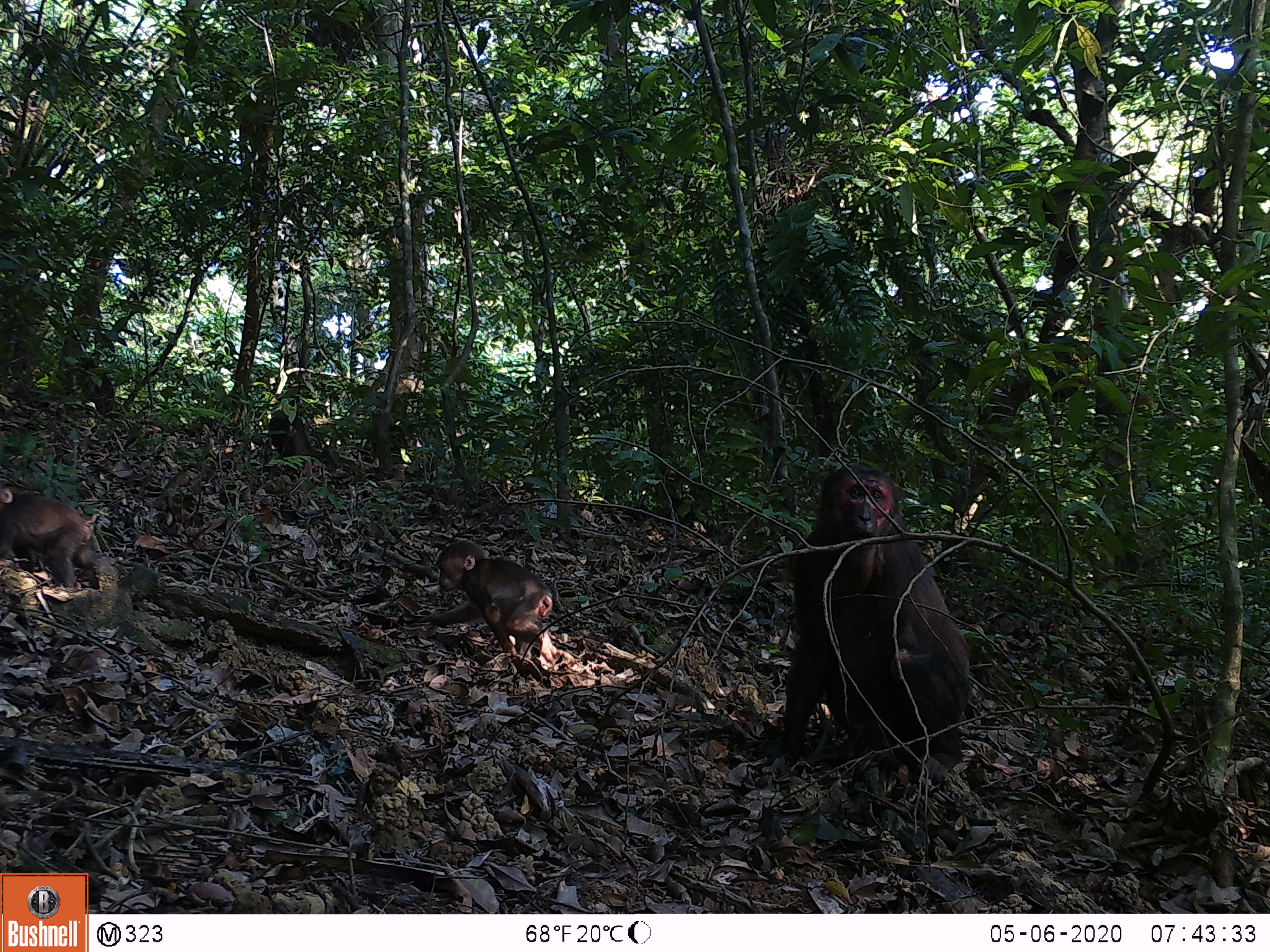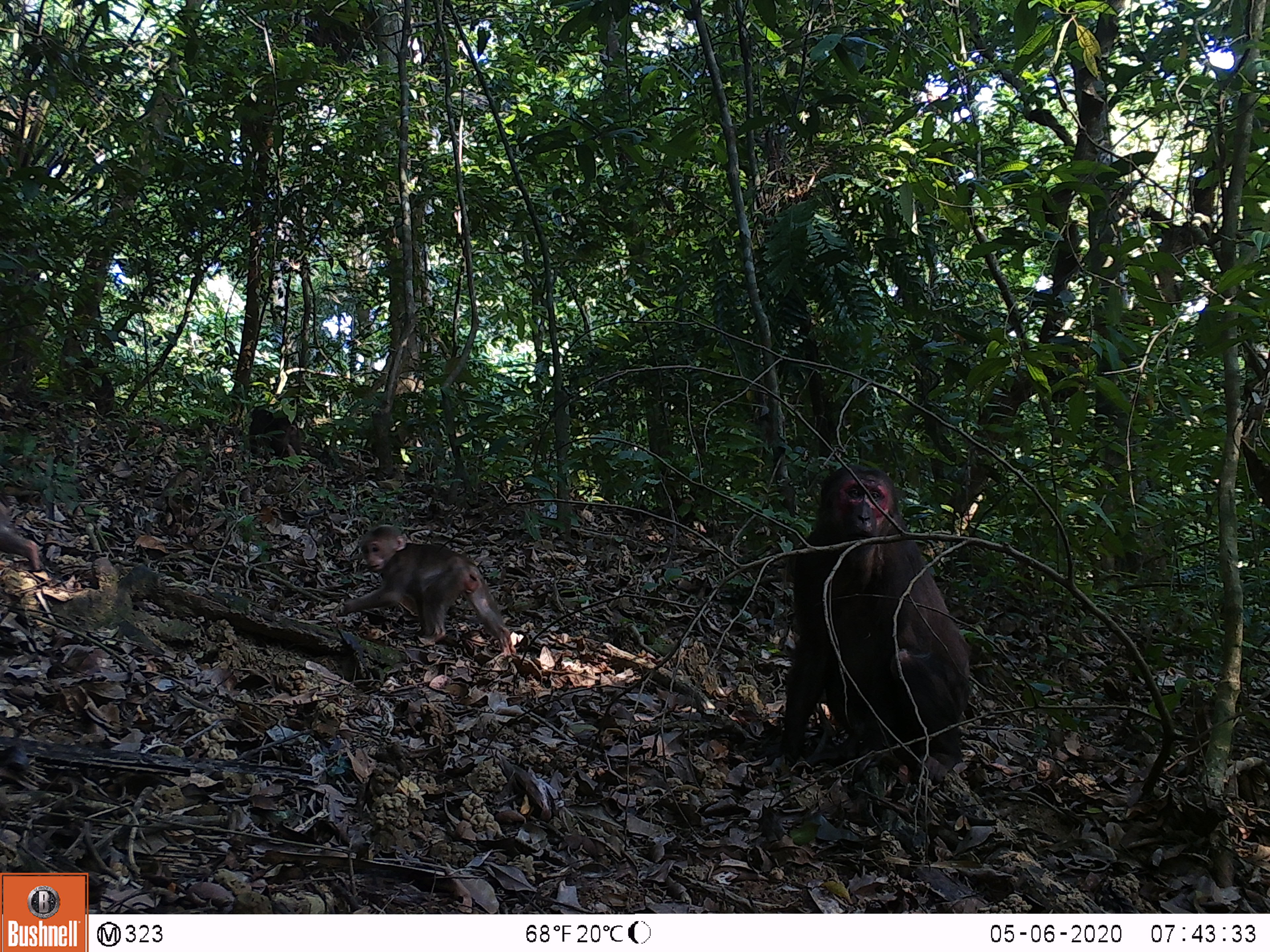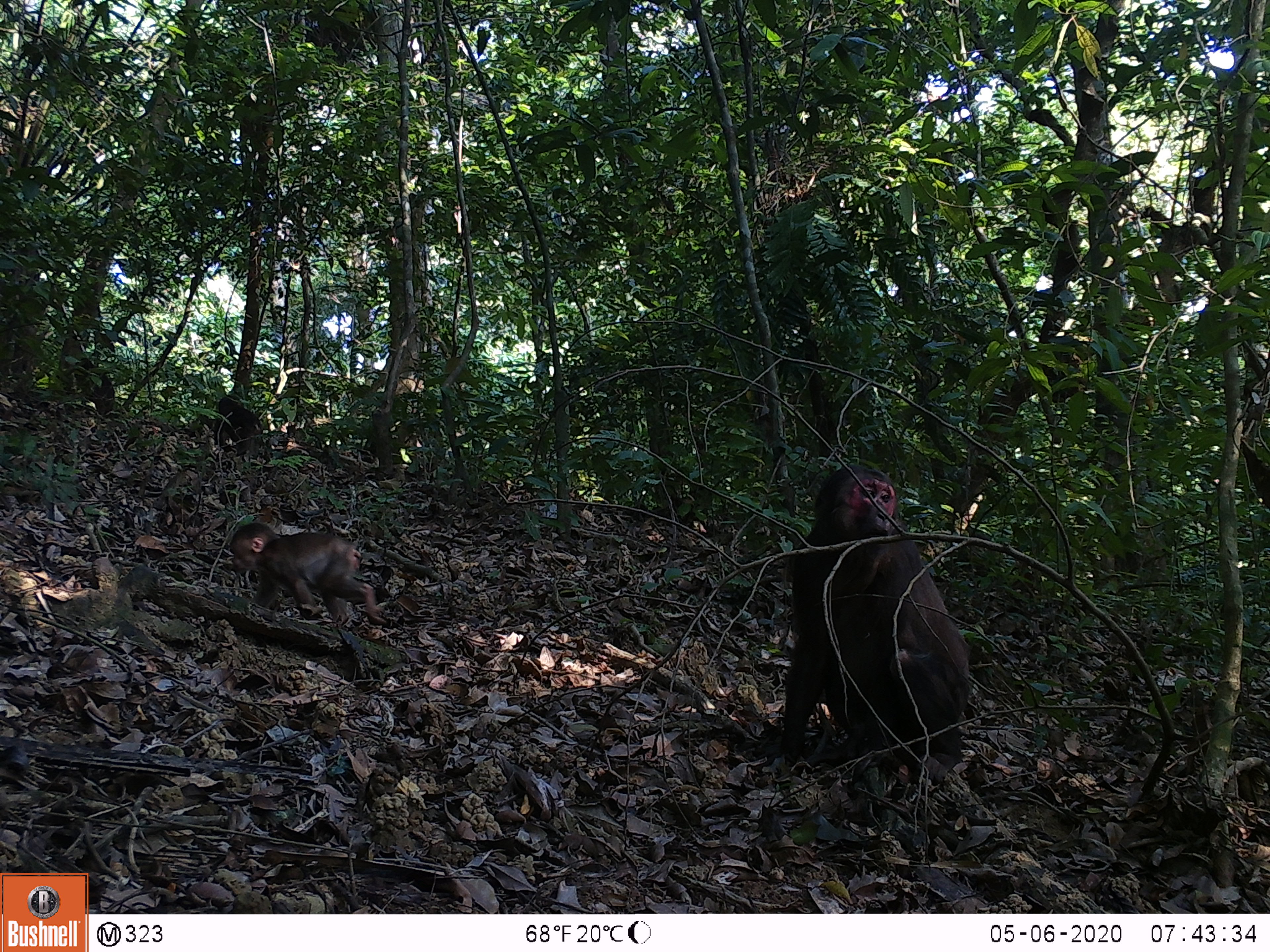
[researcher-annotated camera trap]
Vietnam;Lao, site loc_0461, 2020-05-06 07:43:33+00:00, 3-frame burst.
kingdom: Animalia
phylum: Chordata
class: Mammalia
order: Primates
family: Cercopithecidae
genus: Macaca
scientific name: Macaca arctoides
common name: stump-tailed macaque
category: stump tailed macaque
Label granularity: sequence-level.